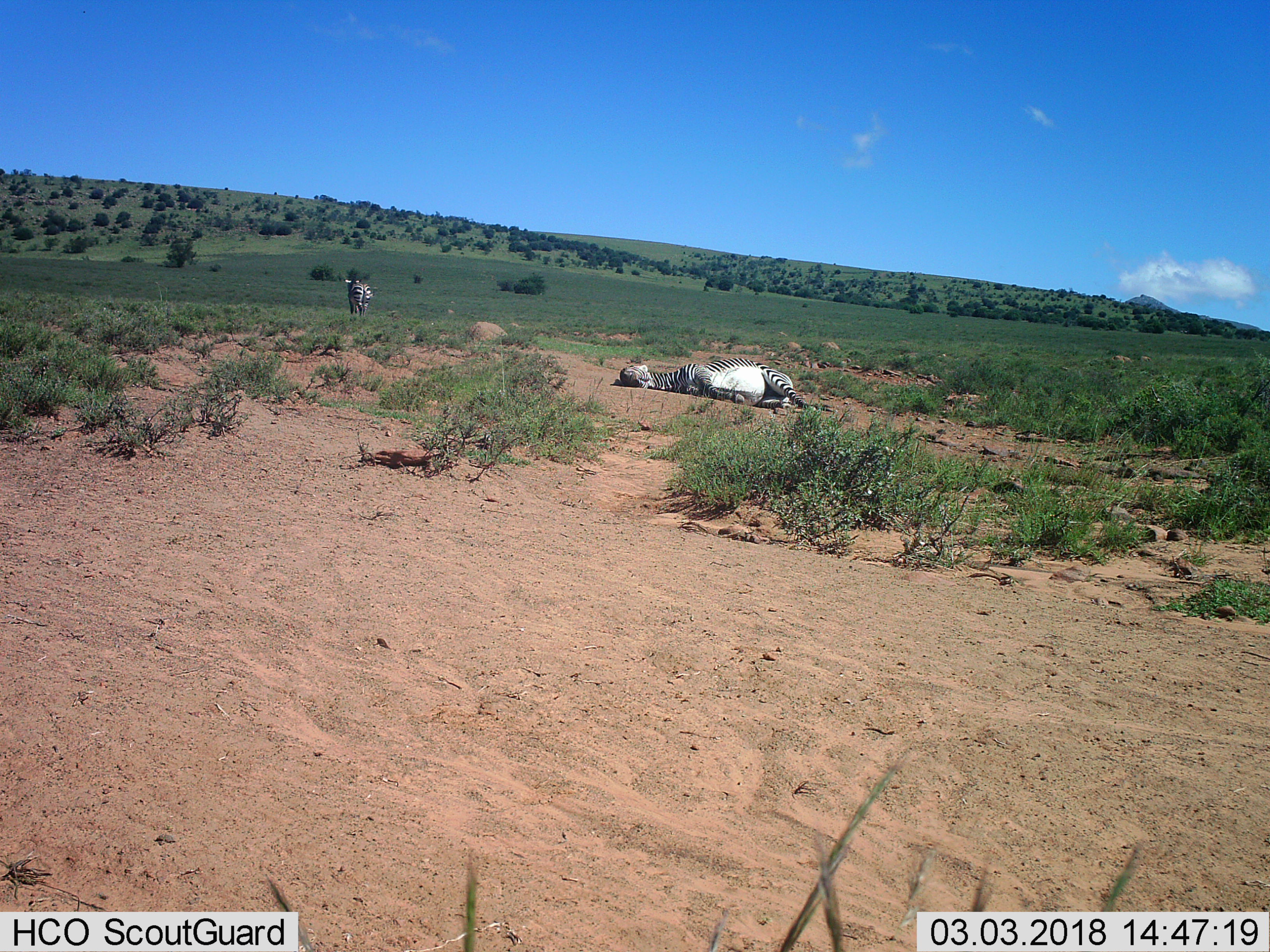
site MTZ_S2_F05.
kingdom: Animalia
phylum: Chordata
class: Mammalia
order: Perissodactyla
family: Equidae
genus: Equus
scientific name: Equus zebra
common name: mountain zebra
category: zebramountain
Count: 2.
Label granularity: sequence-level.